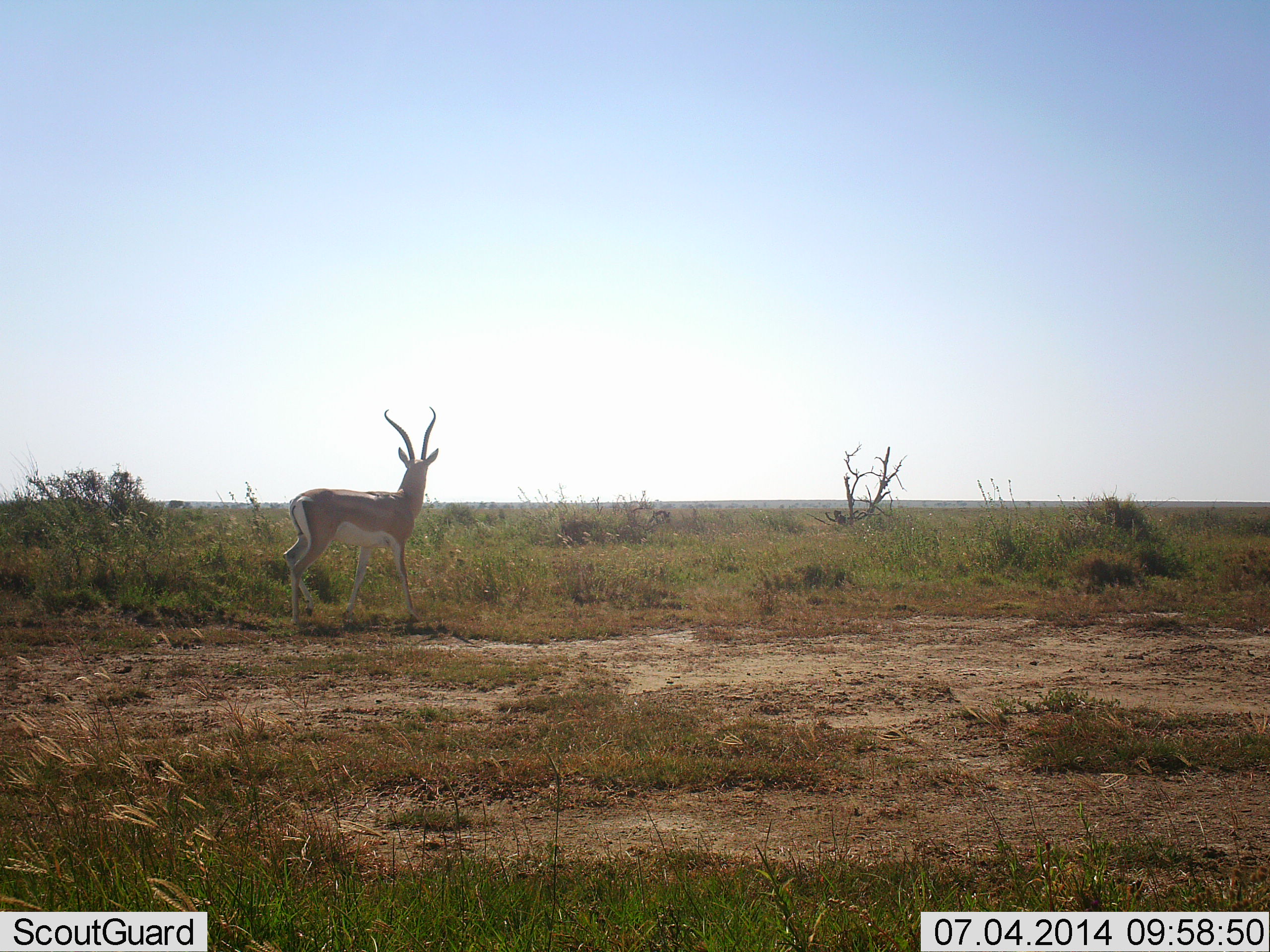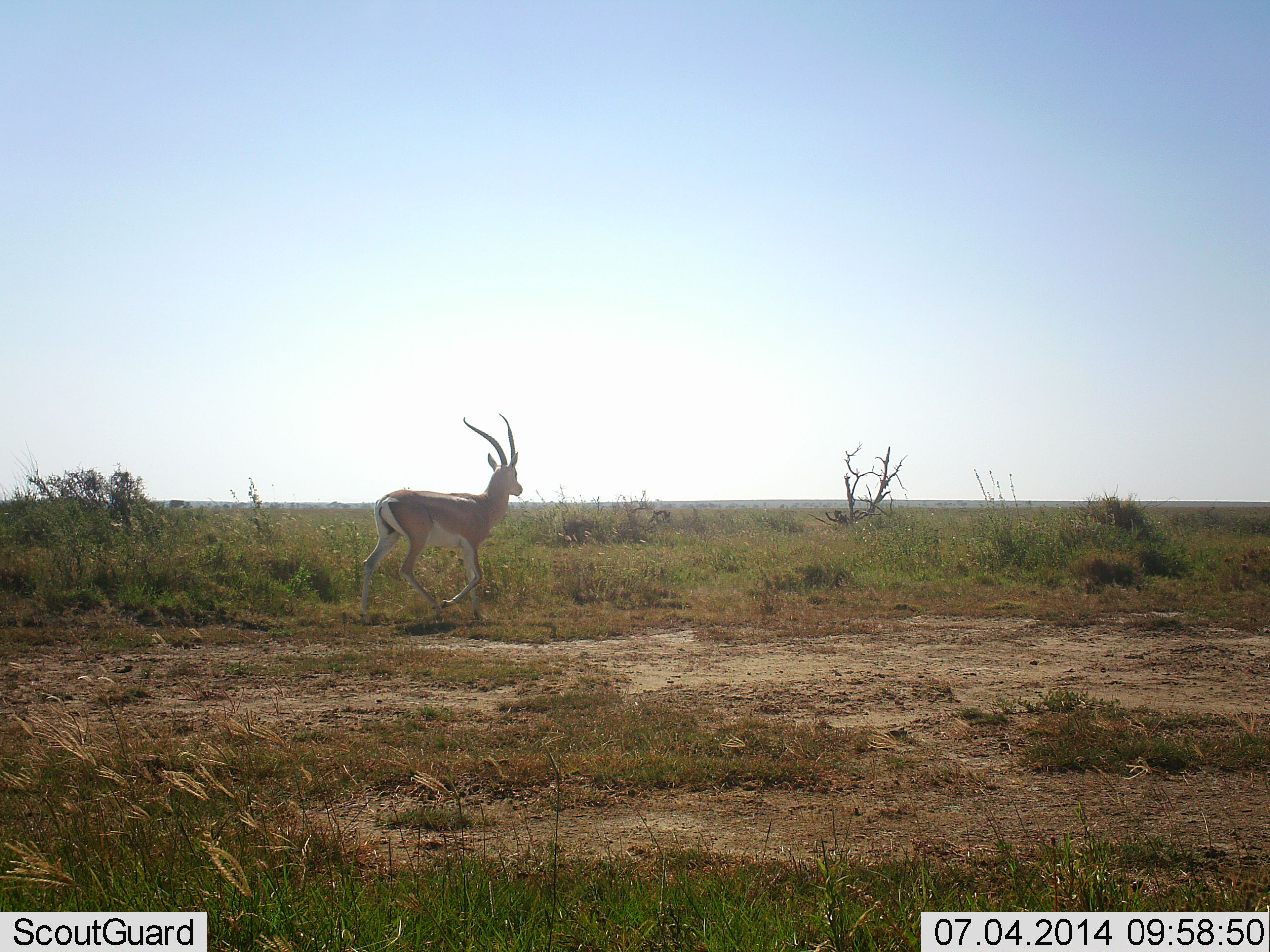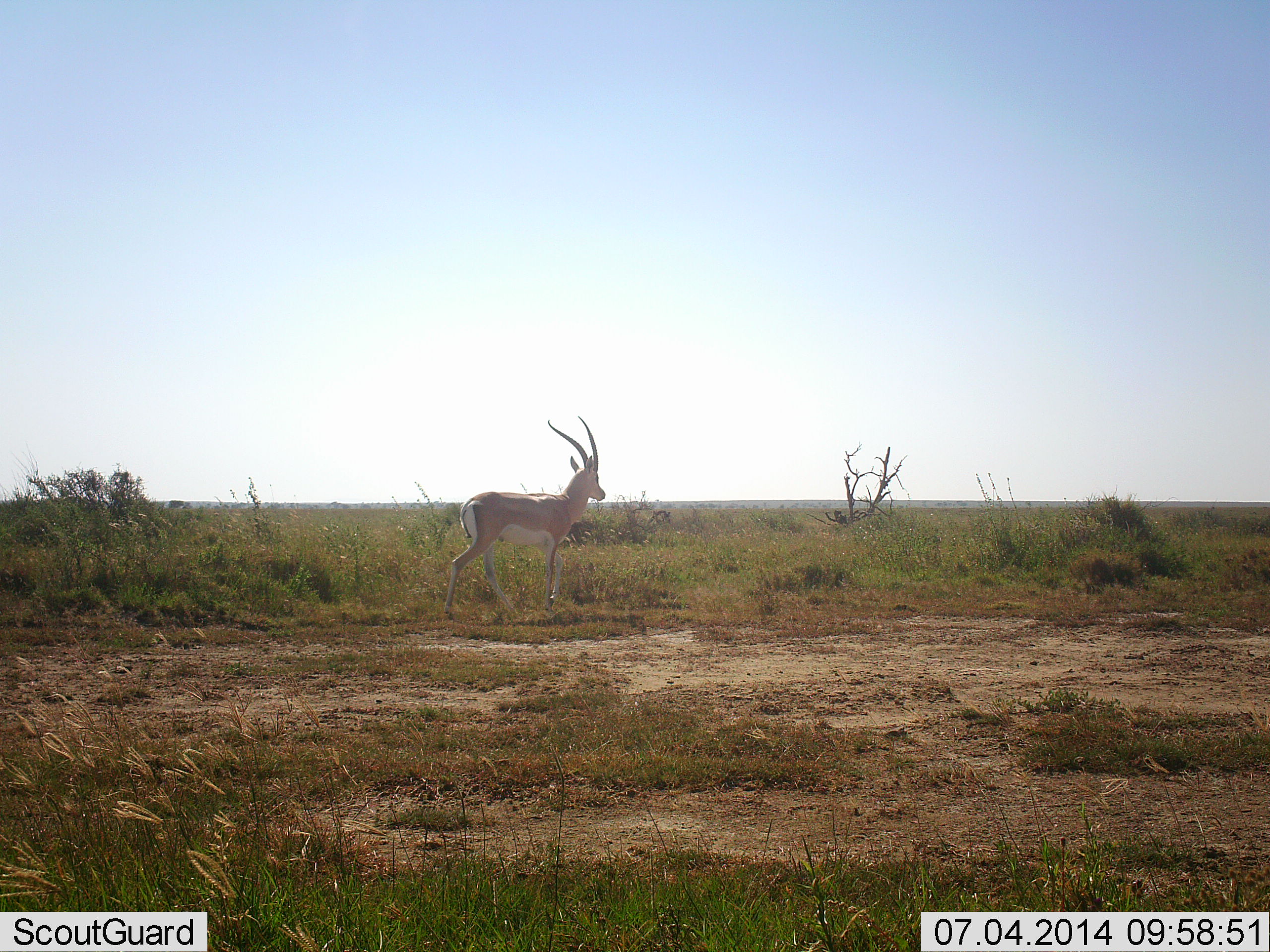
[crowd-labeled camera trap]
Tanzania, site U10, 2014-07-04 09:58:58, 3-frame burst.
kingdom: Animalia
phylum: Chordata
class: Mammalia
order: Artiodactyla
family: Bovidae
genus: Nanger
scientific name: Nanger granti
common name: grant's gazelle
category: gazellegrants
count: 1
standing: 0%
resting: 0%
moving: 100%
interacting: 0%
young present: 0%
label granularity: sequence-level